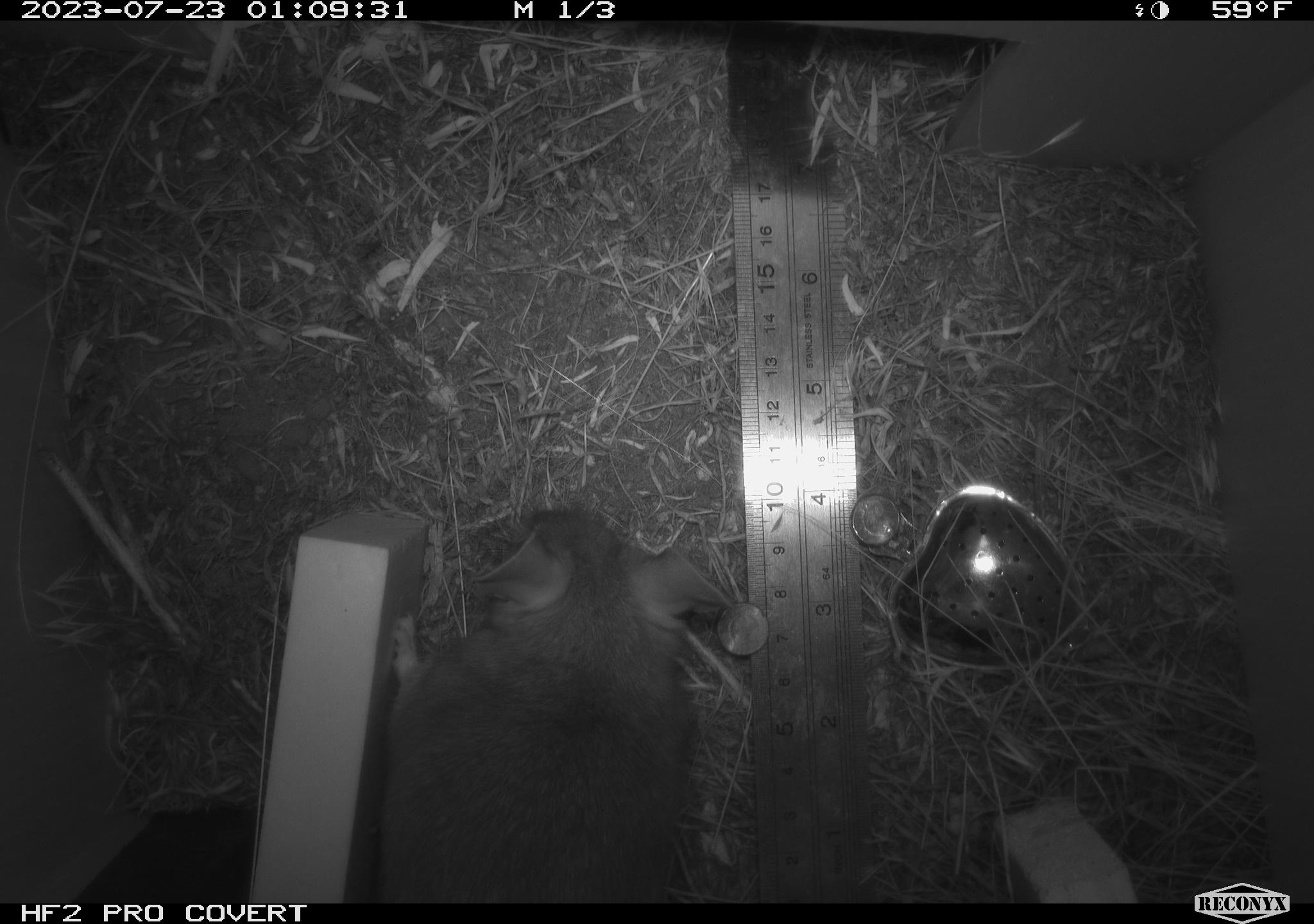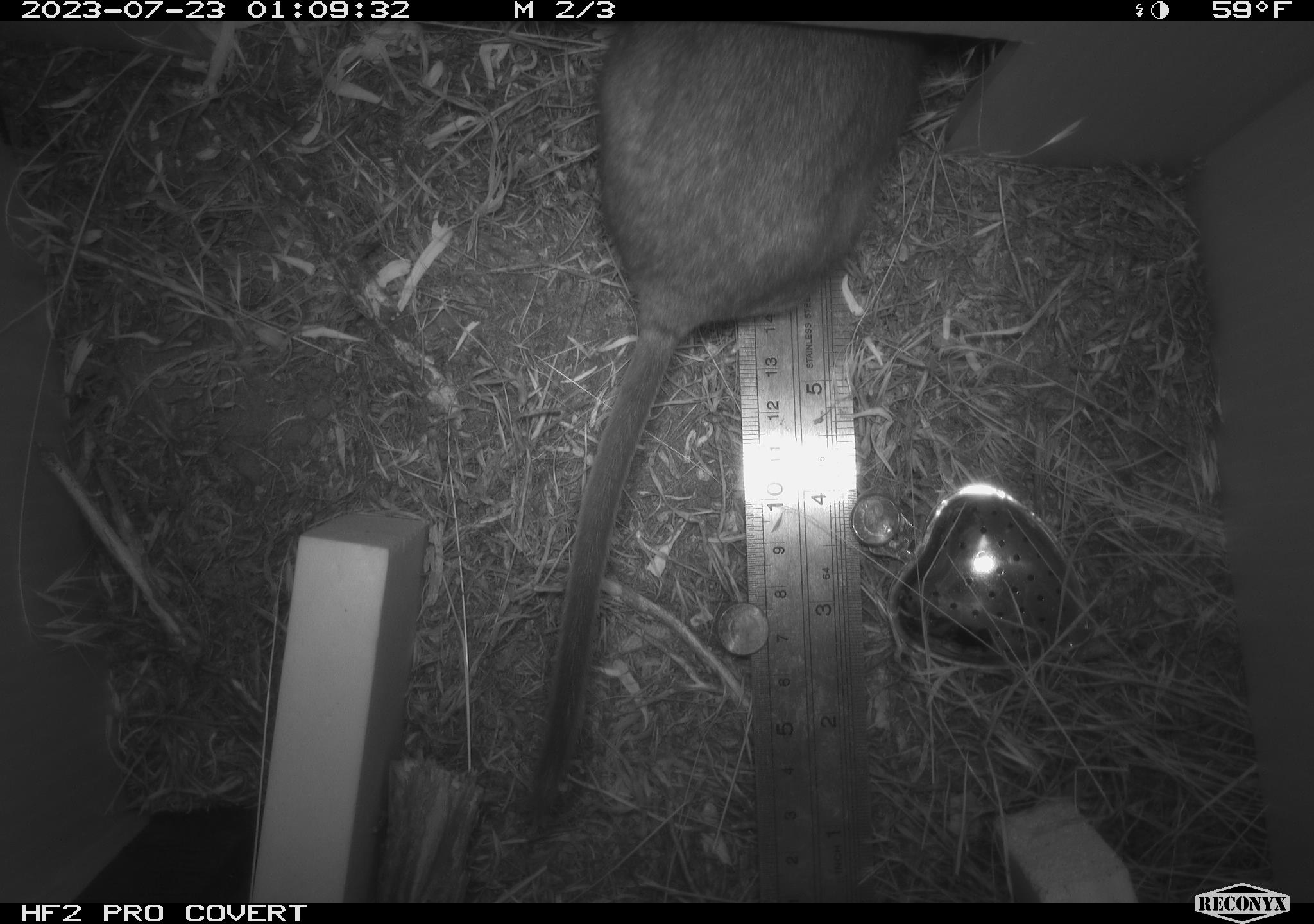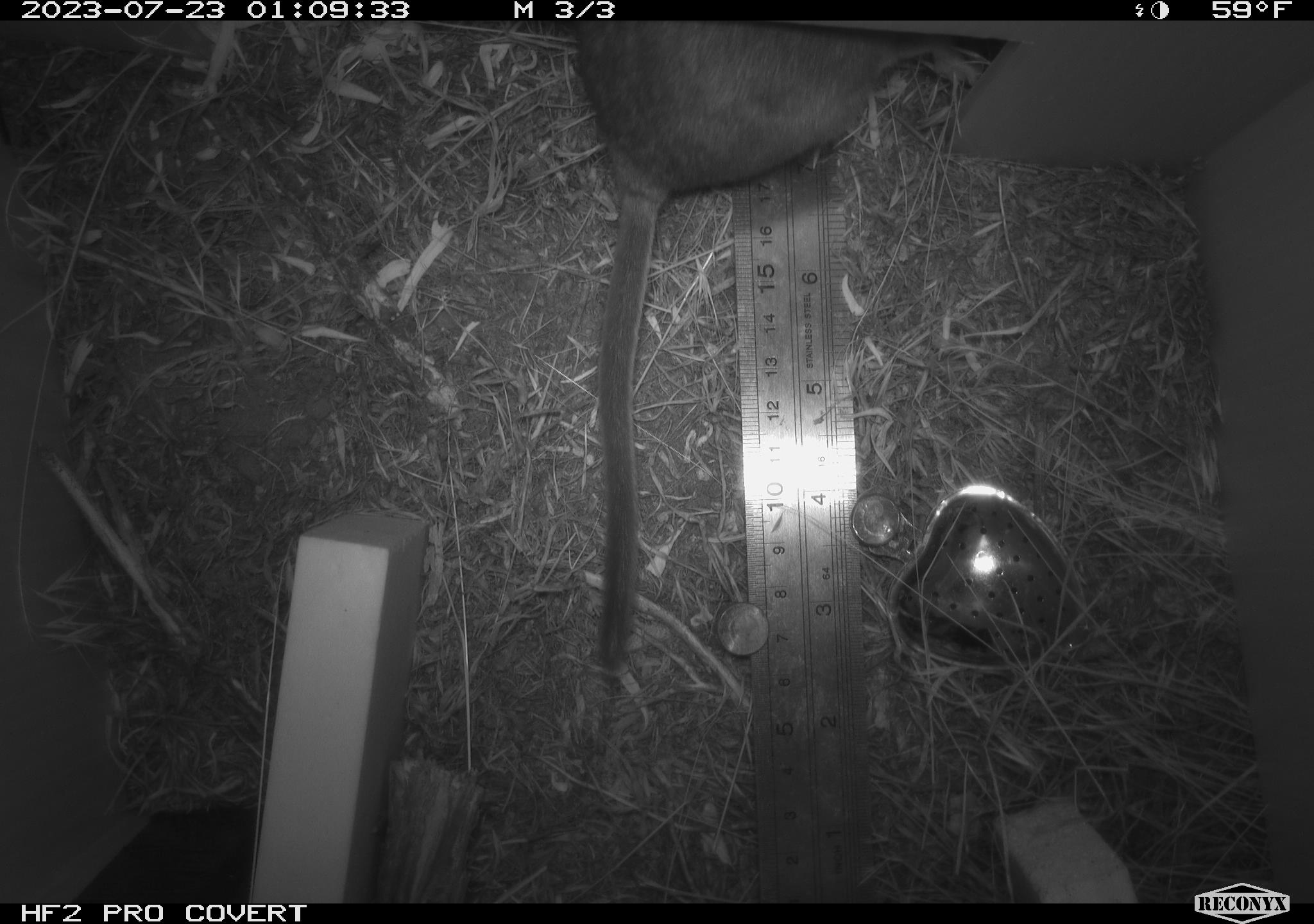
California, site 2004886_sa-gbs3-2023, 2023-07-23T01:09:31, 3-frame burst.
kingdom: Animalia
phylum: Chordata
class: Mammalia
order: Rodentia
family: Cricetidae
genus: Neotoma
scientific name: Neotoma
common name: pack rat or woodrat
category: neotoma species